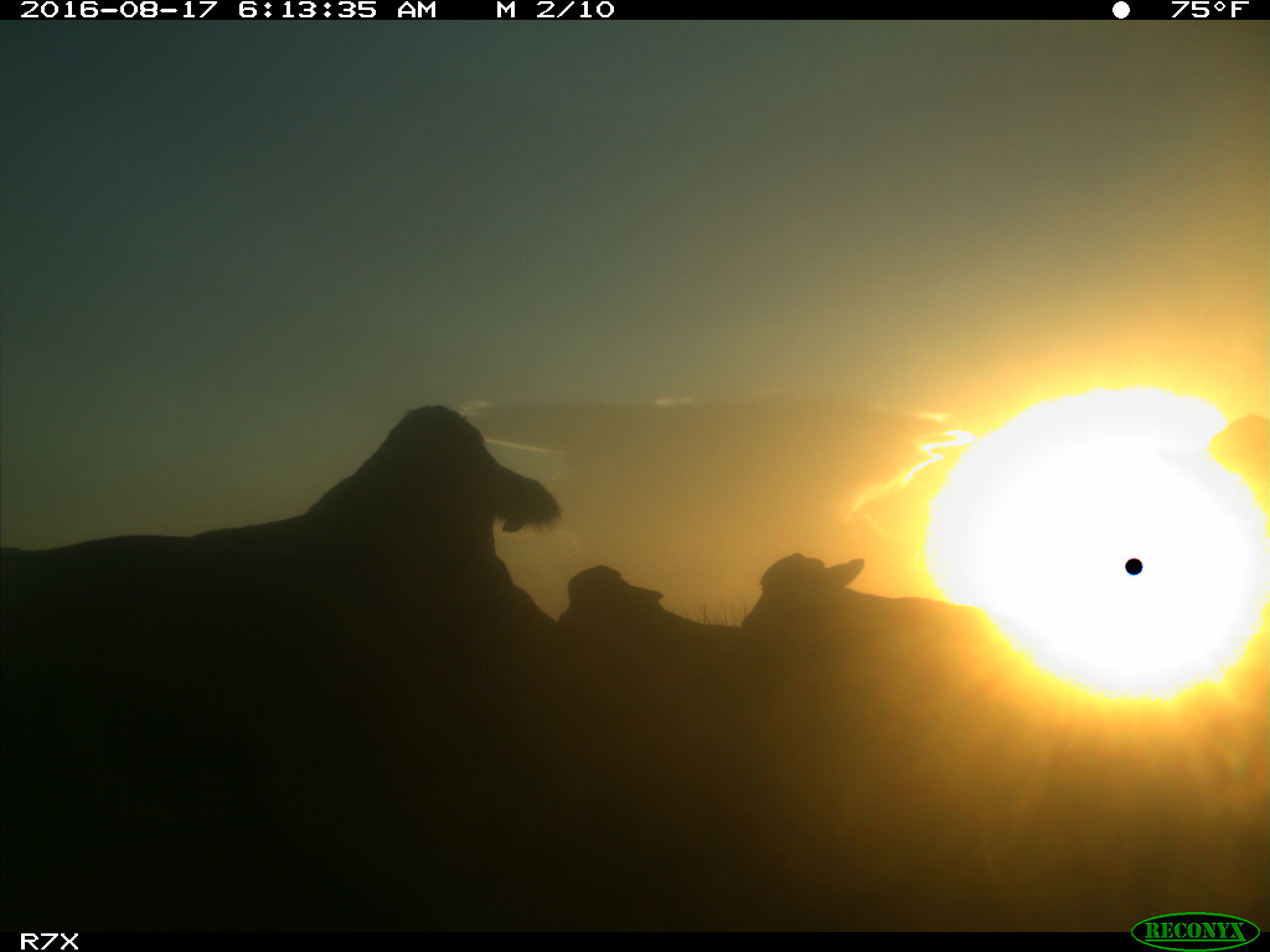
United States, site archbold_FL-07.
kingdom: Animalia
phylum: Chordata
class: Mammalia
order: Artiodactyla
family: Bovidae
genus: Bos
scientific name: Bos taurus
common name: domestic cow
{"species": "Bos taurus (domestic cow)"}